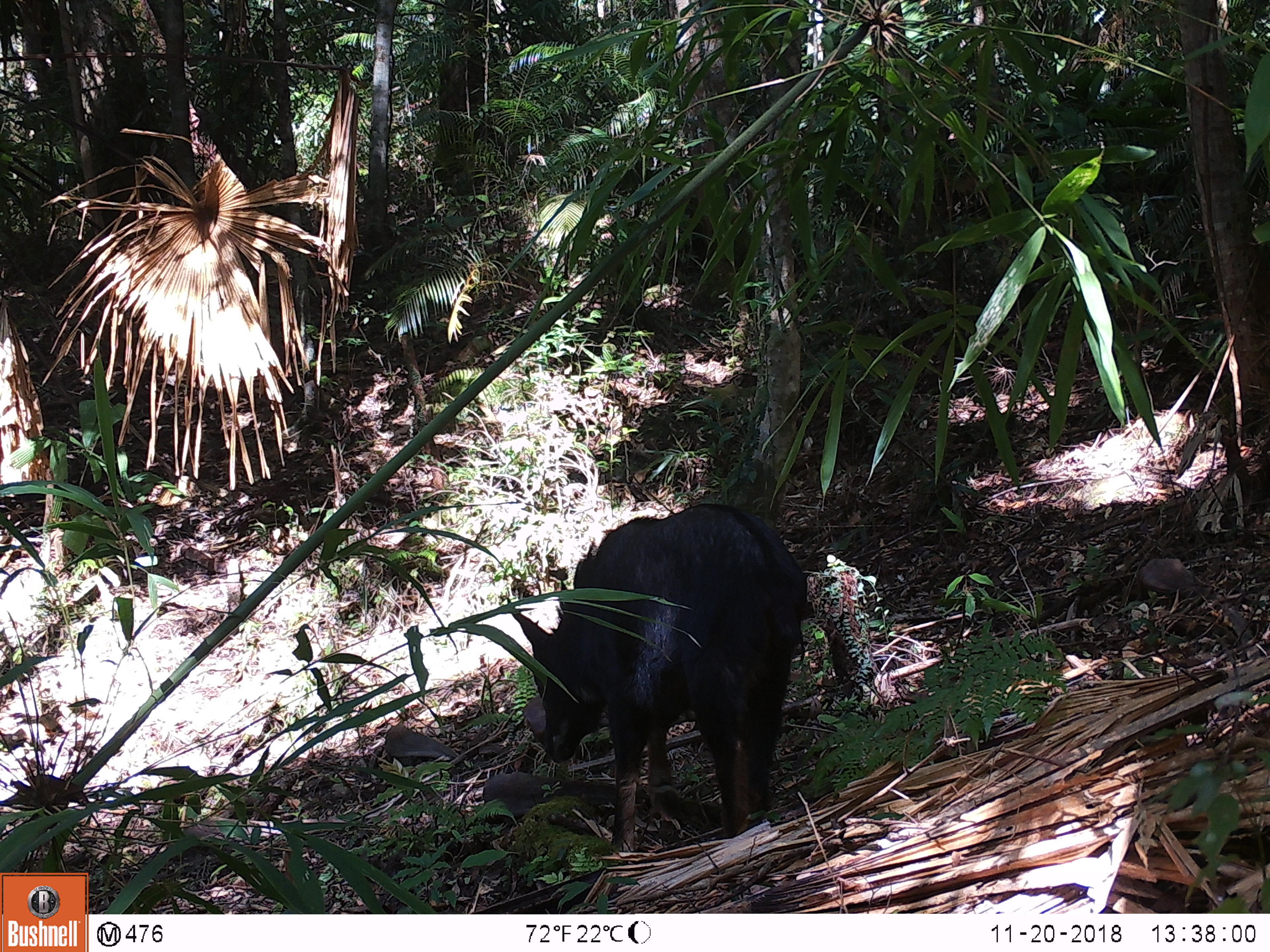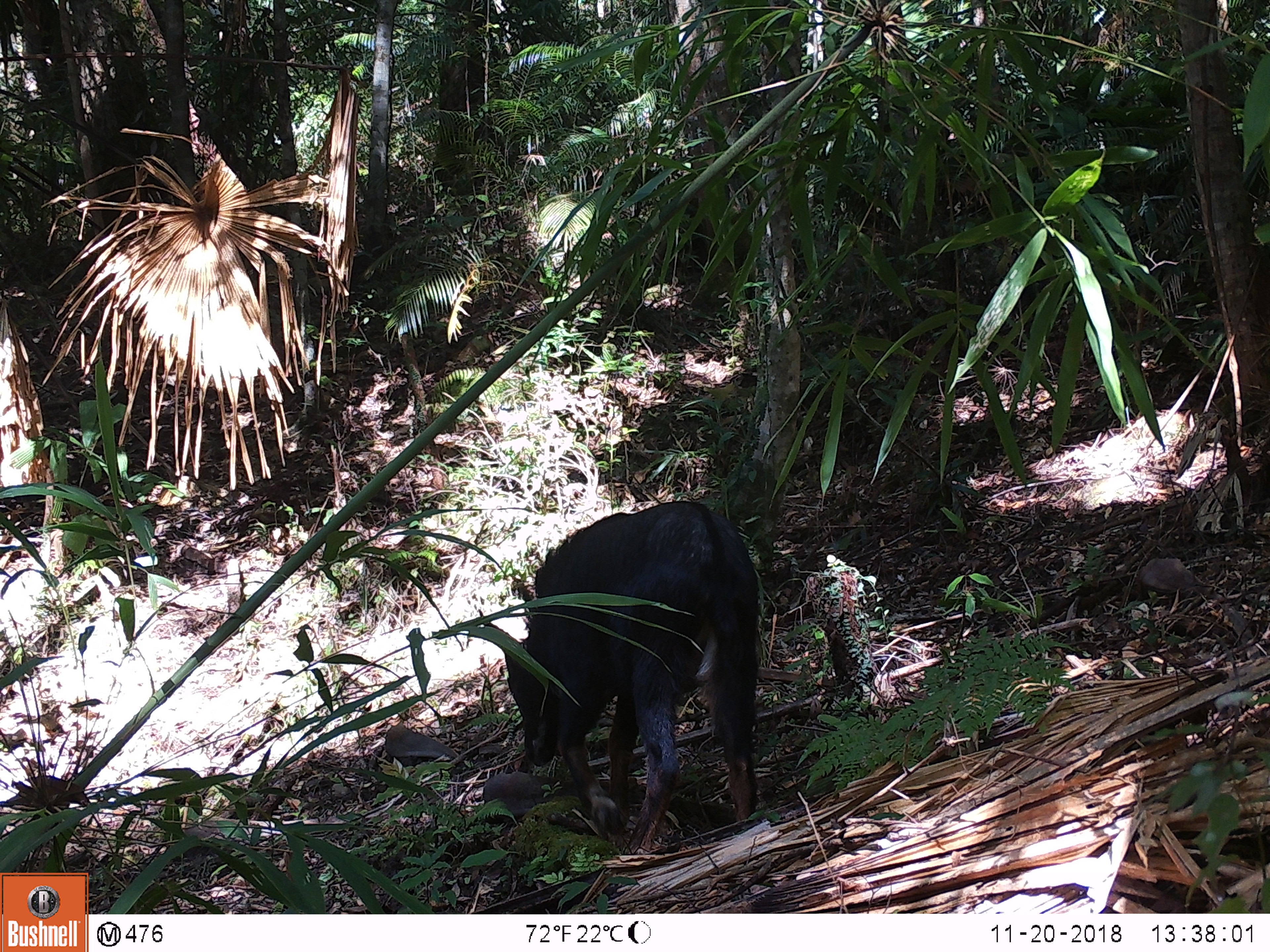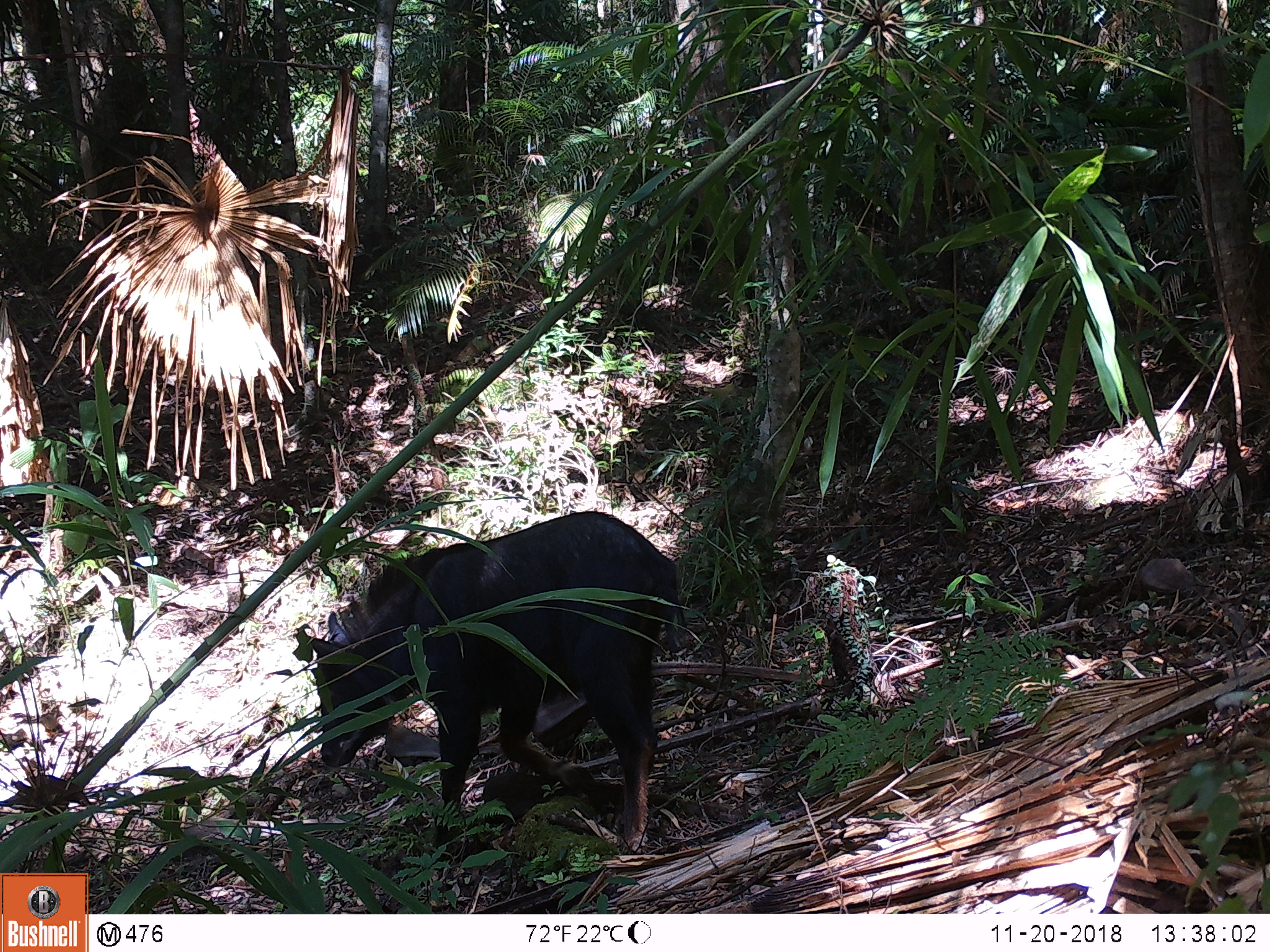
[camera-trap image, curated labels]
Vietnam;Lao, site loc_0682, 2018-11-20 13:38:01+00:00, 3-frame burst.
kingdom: Animalia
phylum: Chordata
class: Mammalia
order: Artiodactyla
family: Bovidae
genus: Capricornis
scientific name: Capricornis sumatraensis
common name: chinese serow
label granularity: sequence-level